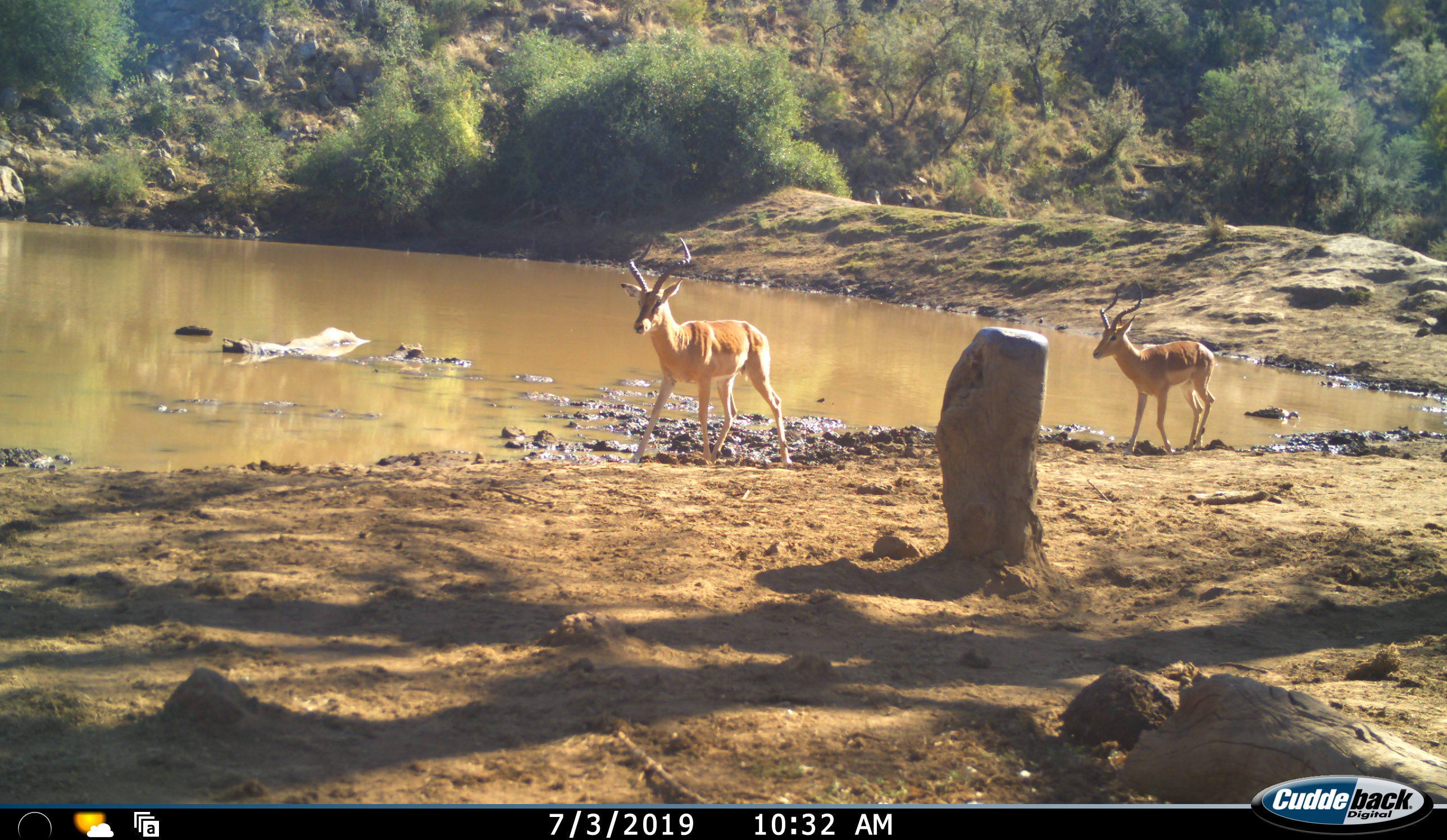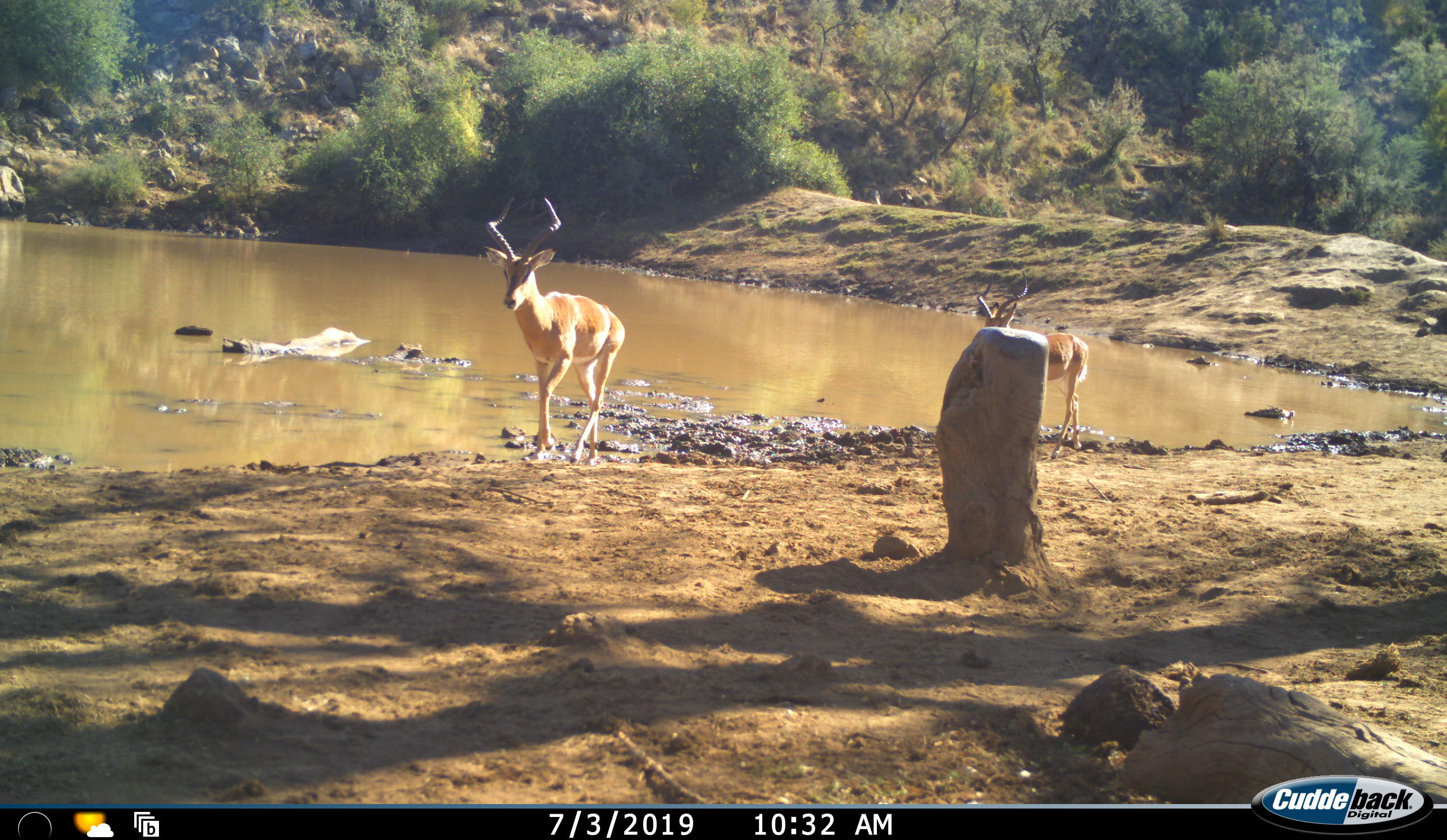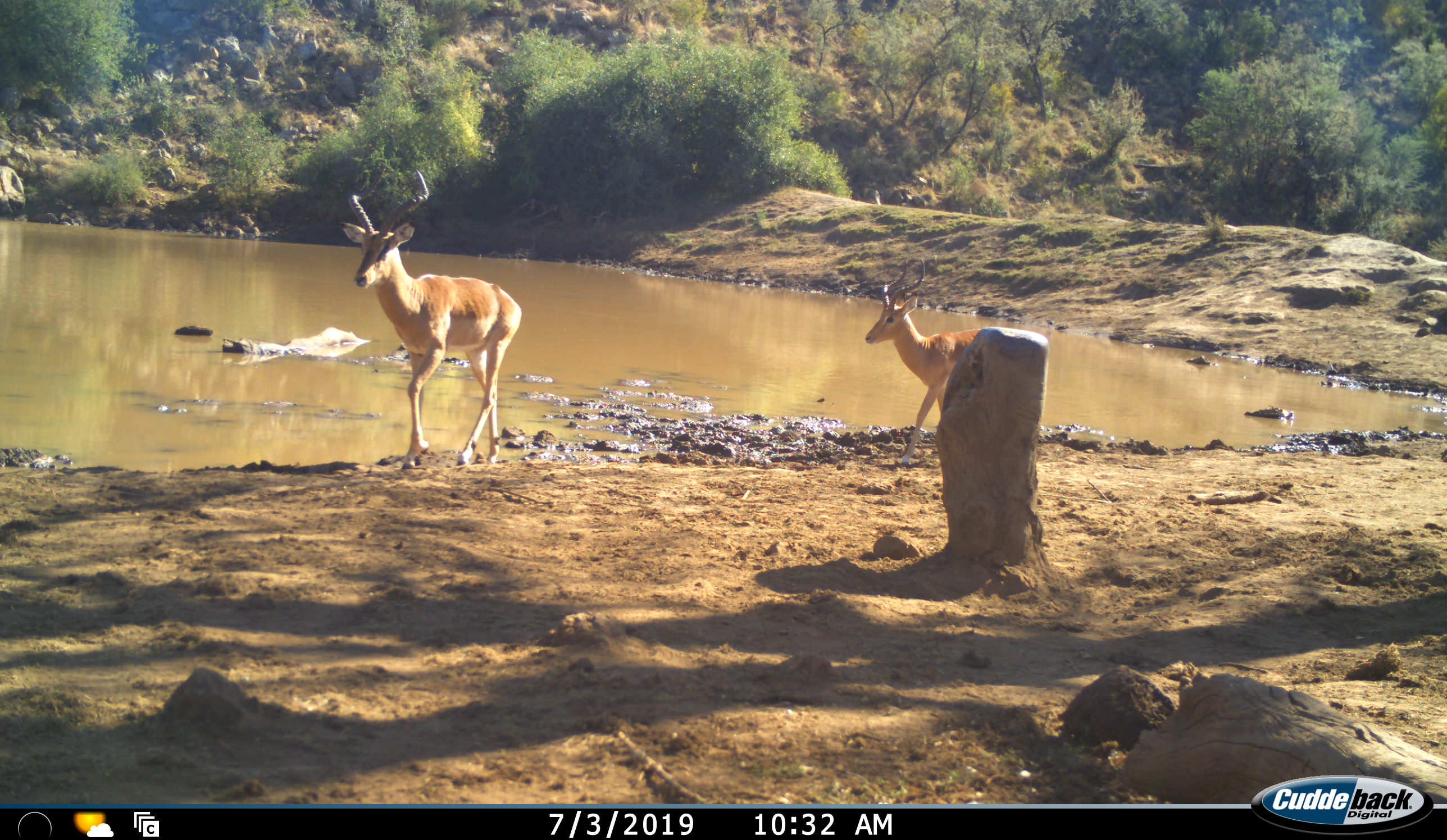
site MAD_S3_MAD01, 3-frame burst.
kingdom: Animalia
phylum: Chordata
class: Mammalia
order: Artiodactyla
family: Bovidae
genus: Aepyceros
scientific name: Aepyceros melampus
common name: impala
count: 2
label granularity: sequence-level